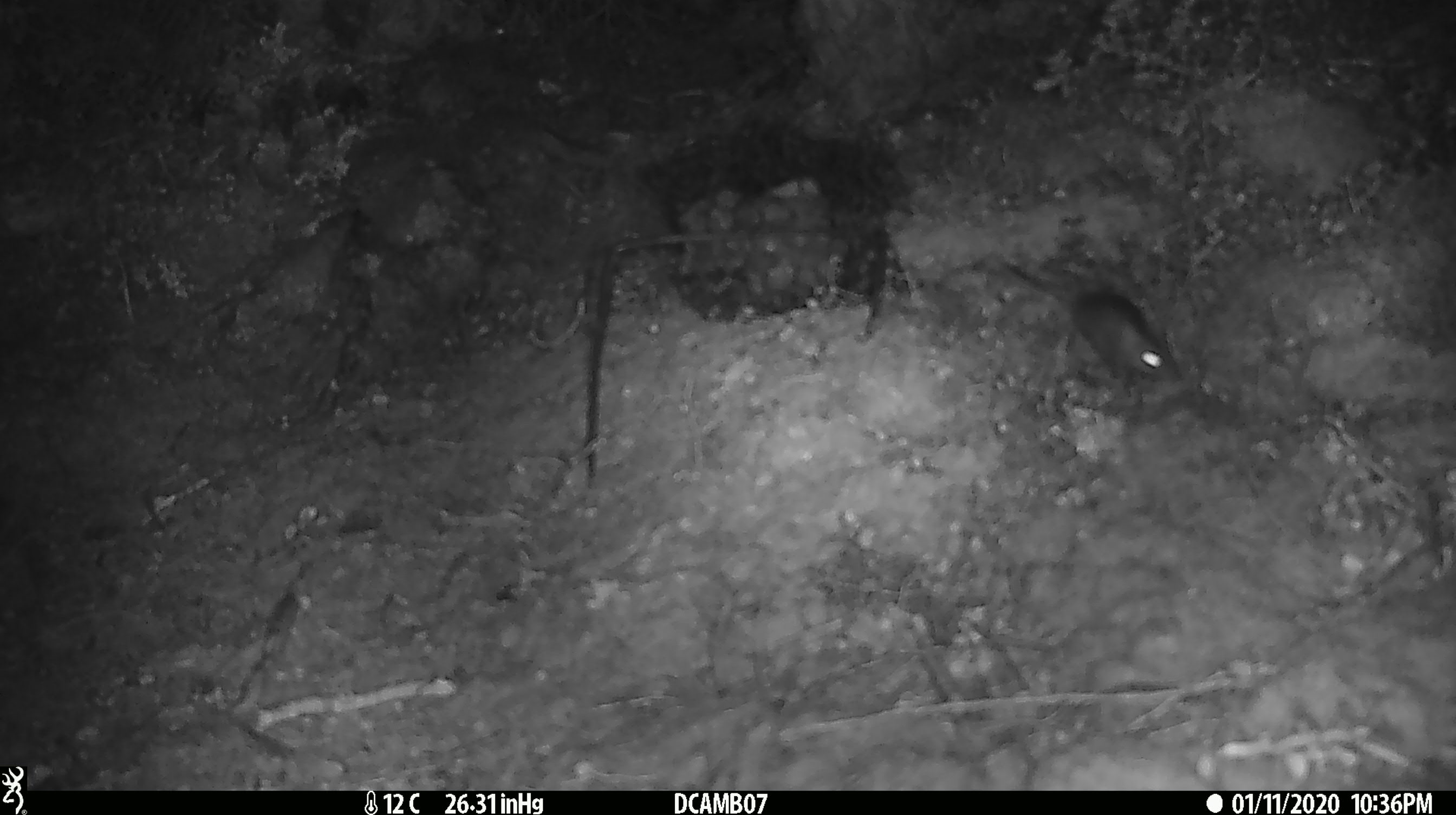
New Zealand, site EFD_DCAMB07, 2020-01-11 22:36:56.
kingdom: Animalia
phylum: Chordata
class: Mammalia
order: Rodentia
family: Muridae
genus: Mus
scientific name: Mus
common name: mouse